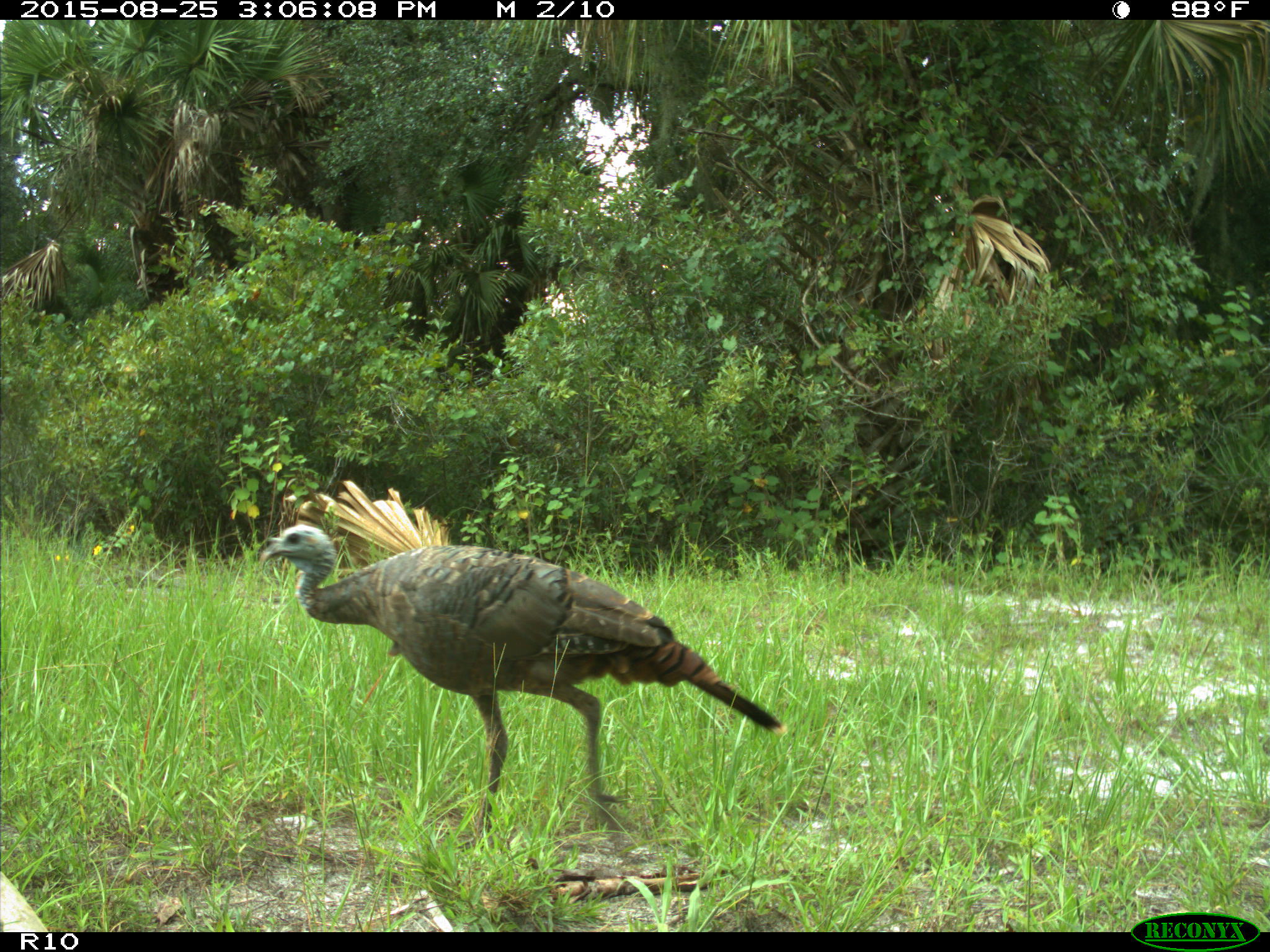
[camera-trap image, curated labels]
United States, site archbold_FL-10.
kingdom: Animalia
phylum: Chordata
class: Aves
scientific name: Aves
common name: birds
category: unidentified bird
Unidentified bird (birds) (Aves).